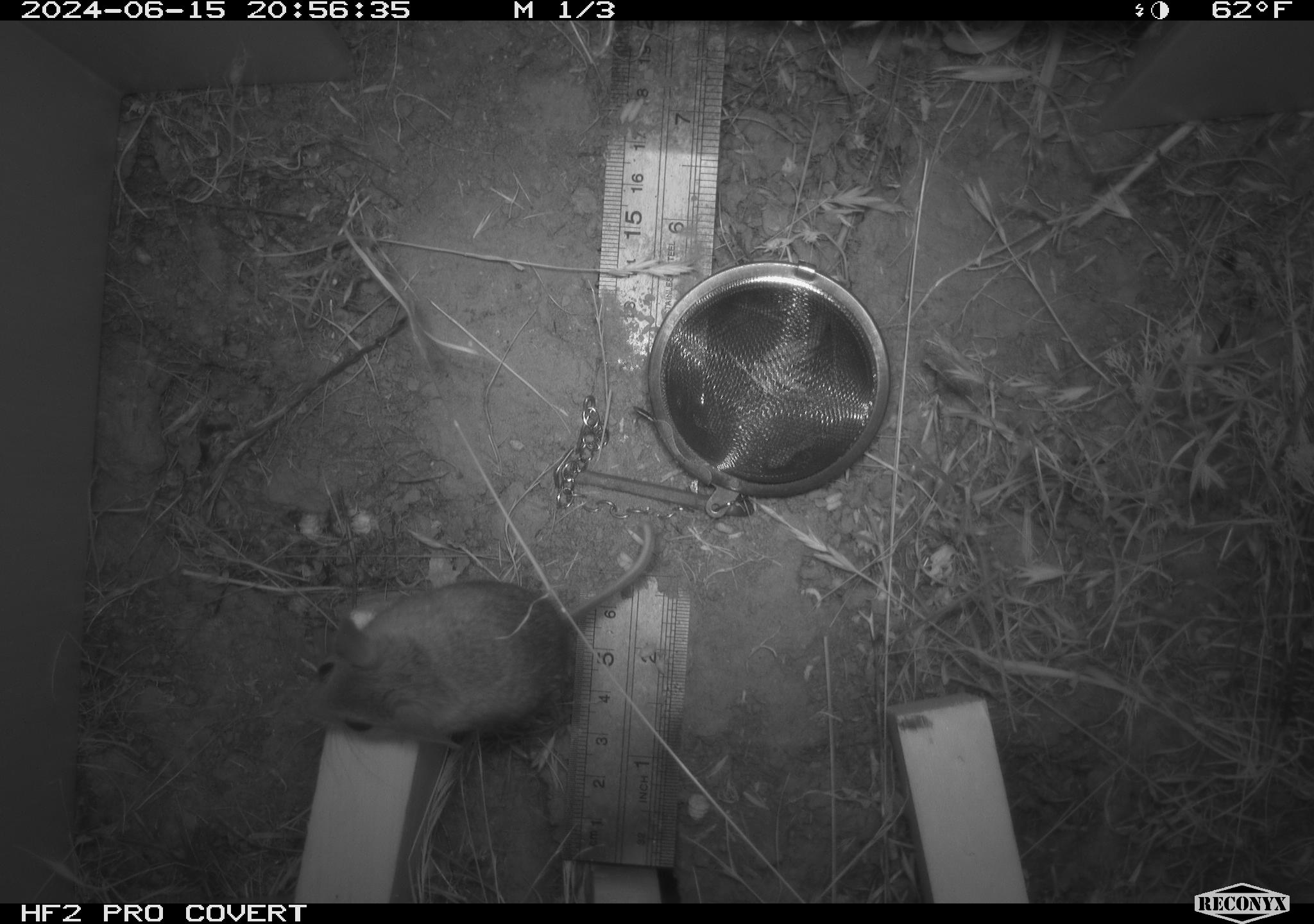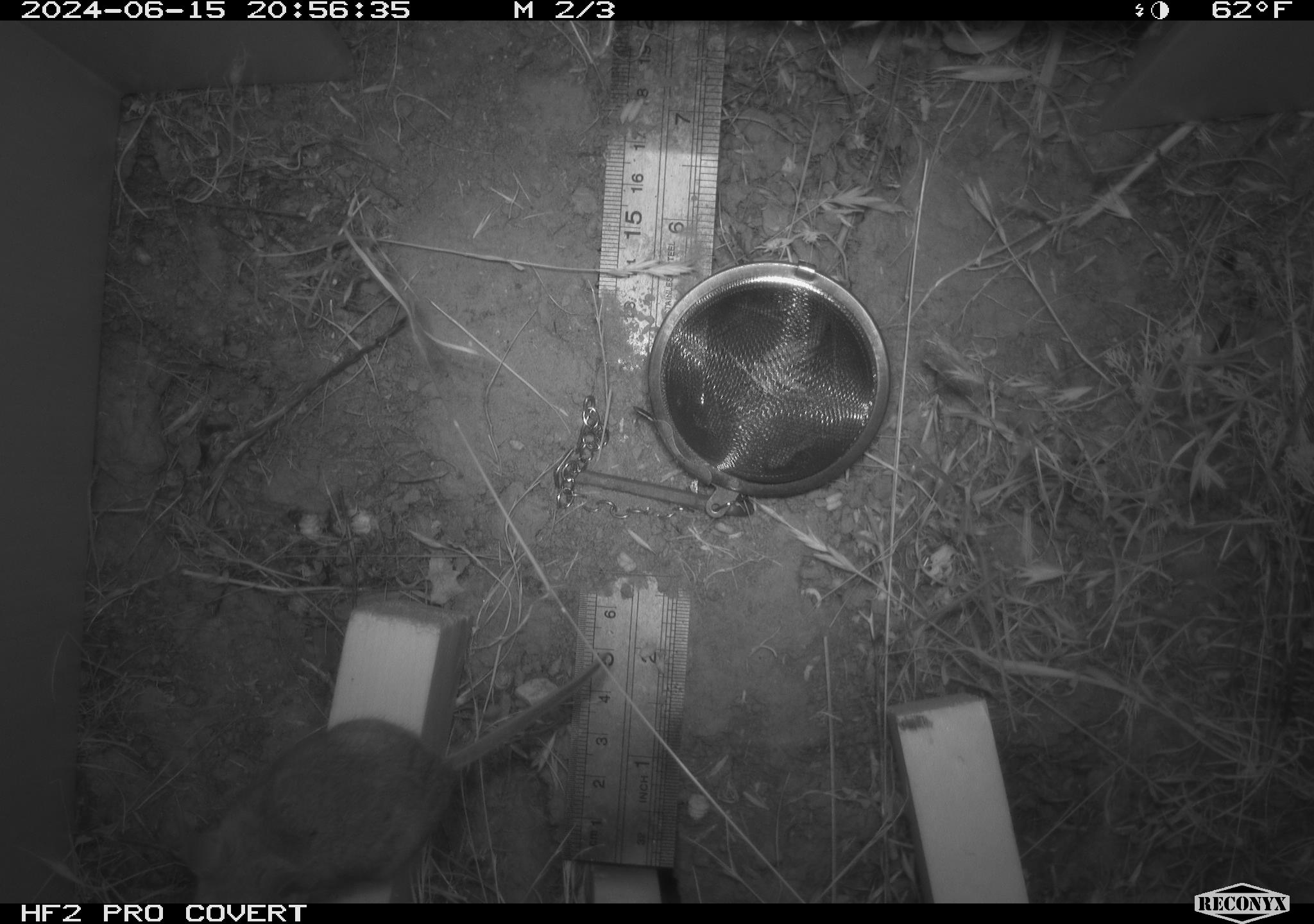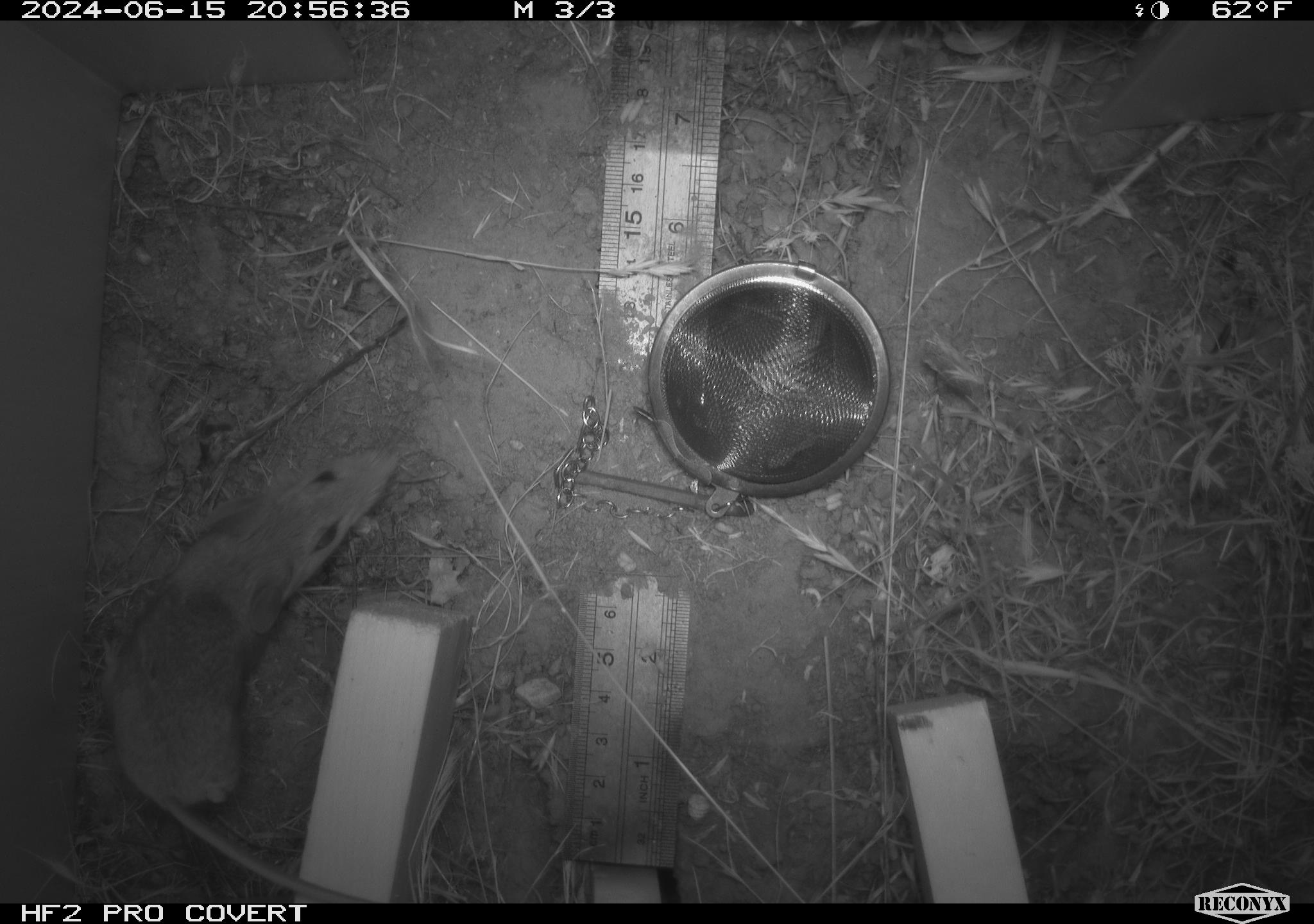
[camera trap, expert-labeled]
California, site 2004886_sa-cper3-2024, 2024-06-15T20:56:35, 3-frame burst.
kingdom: Animalia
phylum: Chordata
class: Mammalia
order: Rodentia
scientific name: Rodentia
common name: rodent